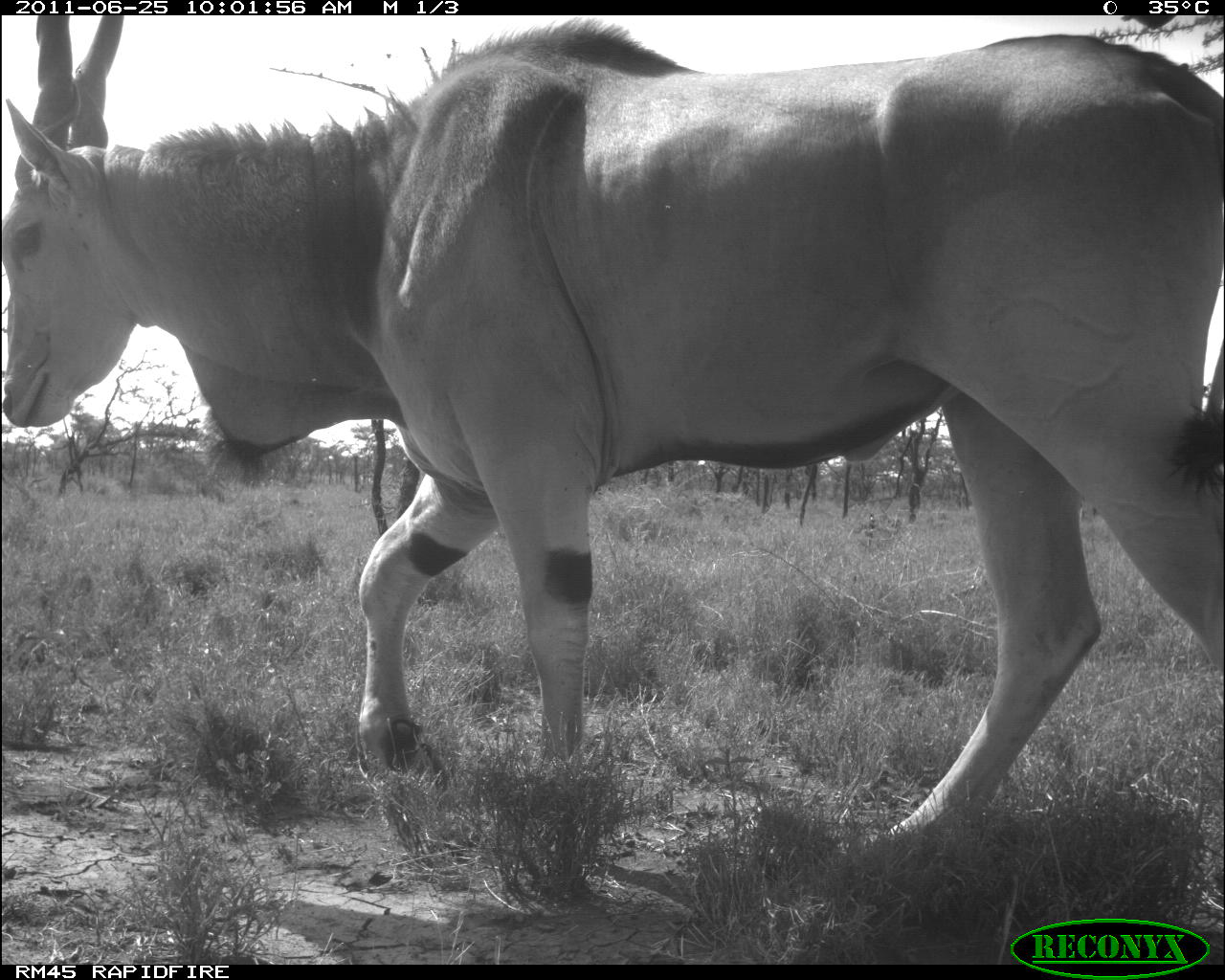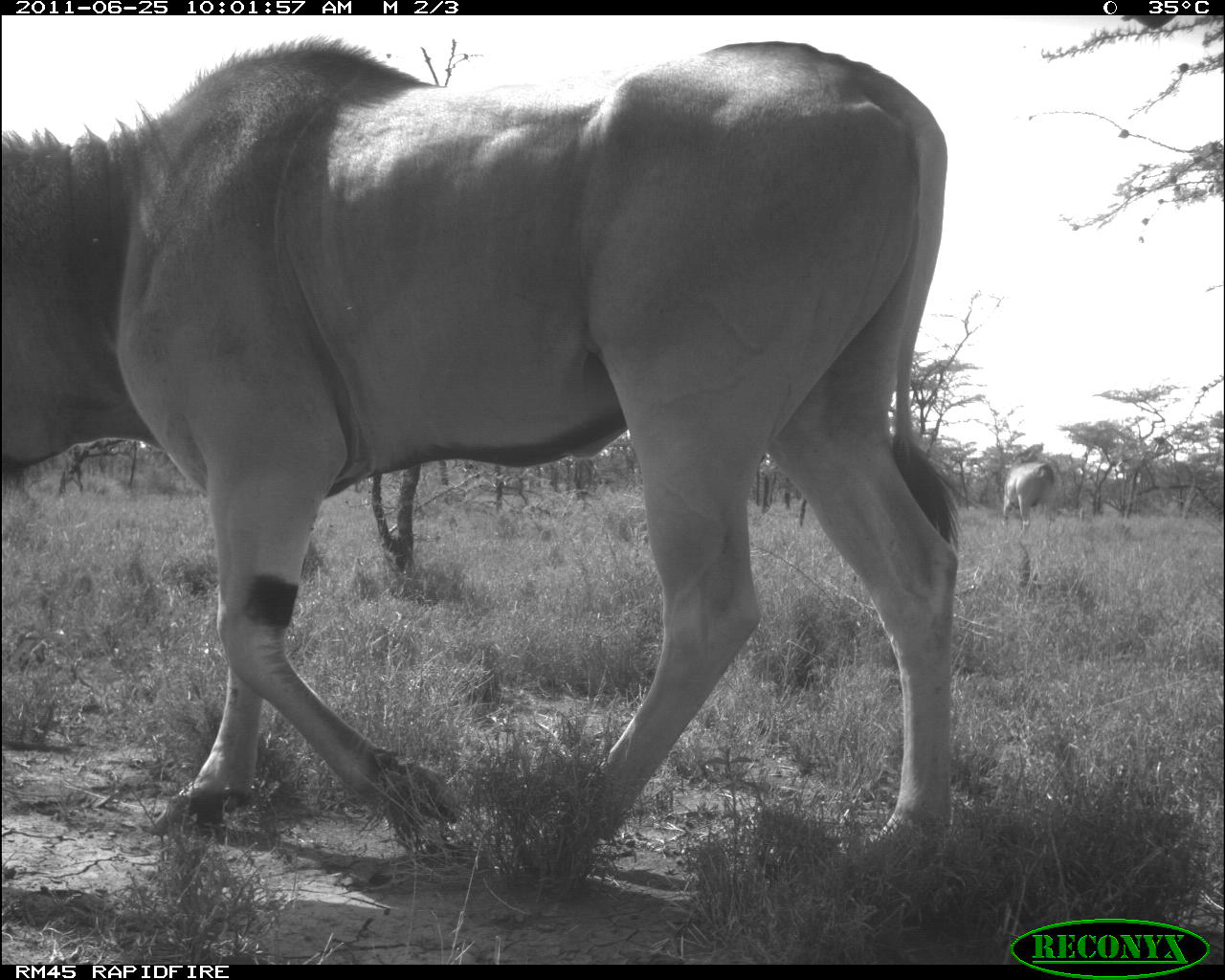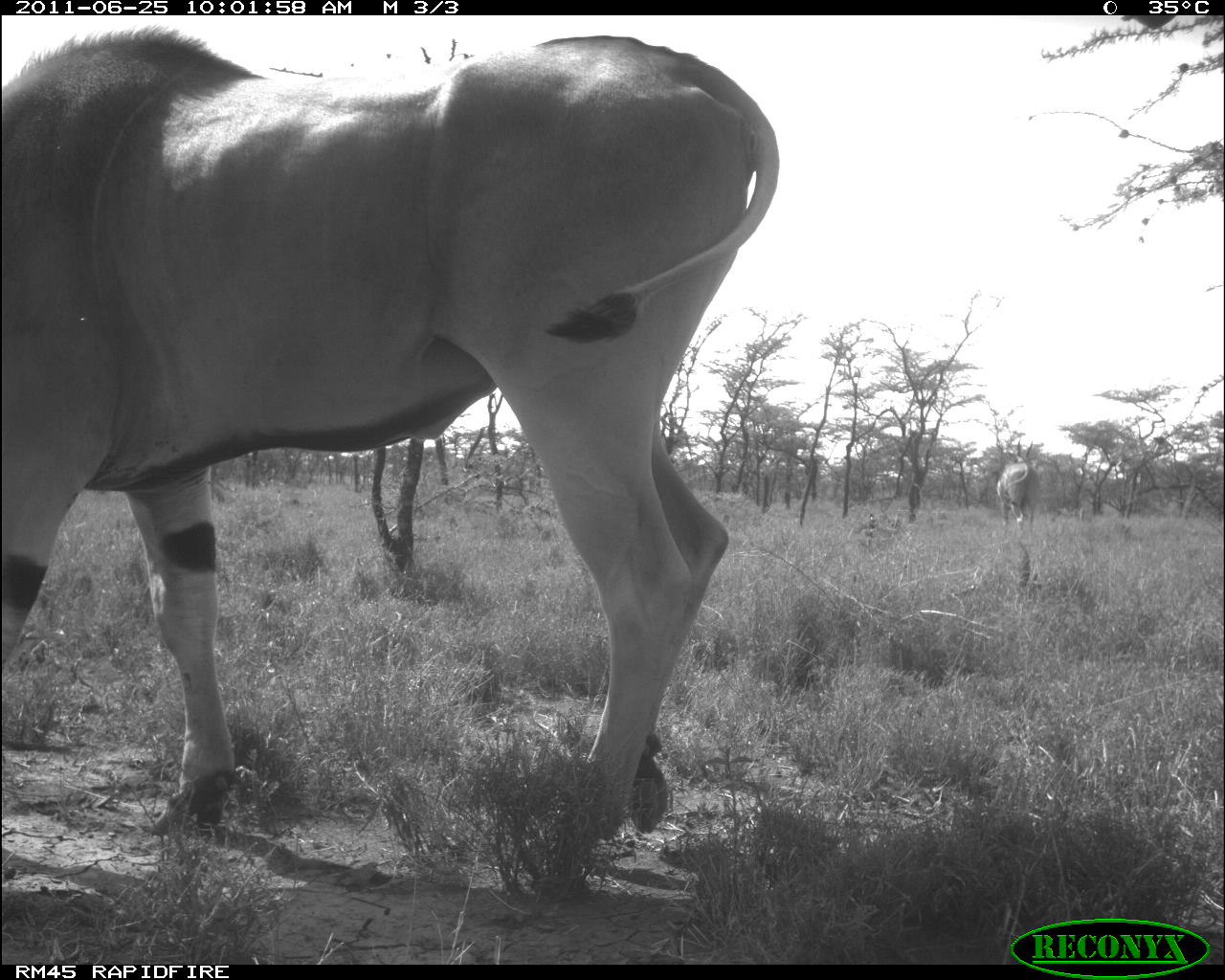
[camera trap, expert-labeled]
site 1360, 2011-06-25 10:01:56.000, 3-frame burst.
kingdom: Animalia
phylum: Chordata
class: Mammalia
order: Artiodactyla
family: Bovidae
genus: Tragelaphus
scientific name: Tragelaphus oryx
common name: eland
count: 1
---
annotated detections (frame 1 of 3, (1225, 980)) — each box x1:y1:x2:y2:
tragelaphus oryx: 1:14:1225:857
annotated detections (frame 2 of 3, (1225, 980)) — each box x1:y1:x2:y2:
tragelaphus oryx: 0:31:962:871; 999:459:1062:532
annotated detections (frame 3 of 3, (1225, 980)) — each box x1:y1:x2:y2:
tragelaphus oryx: 0:22:784:866; 989:438:1043:537